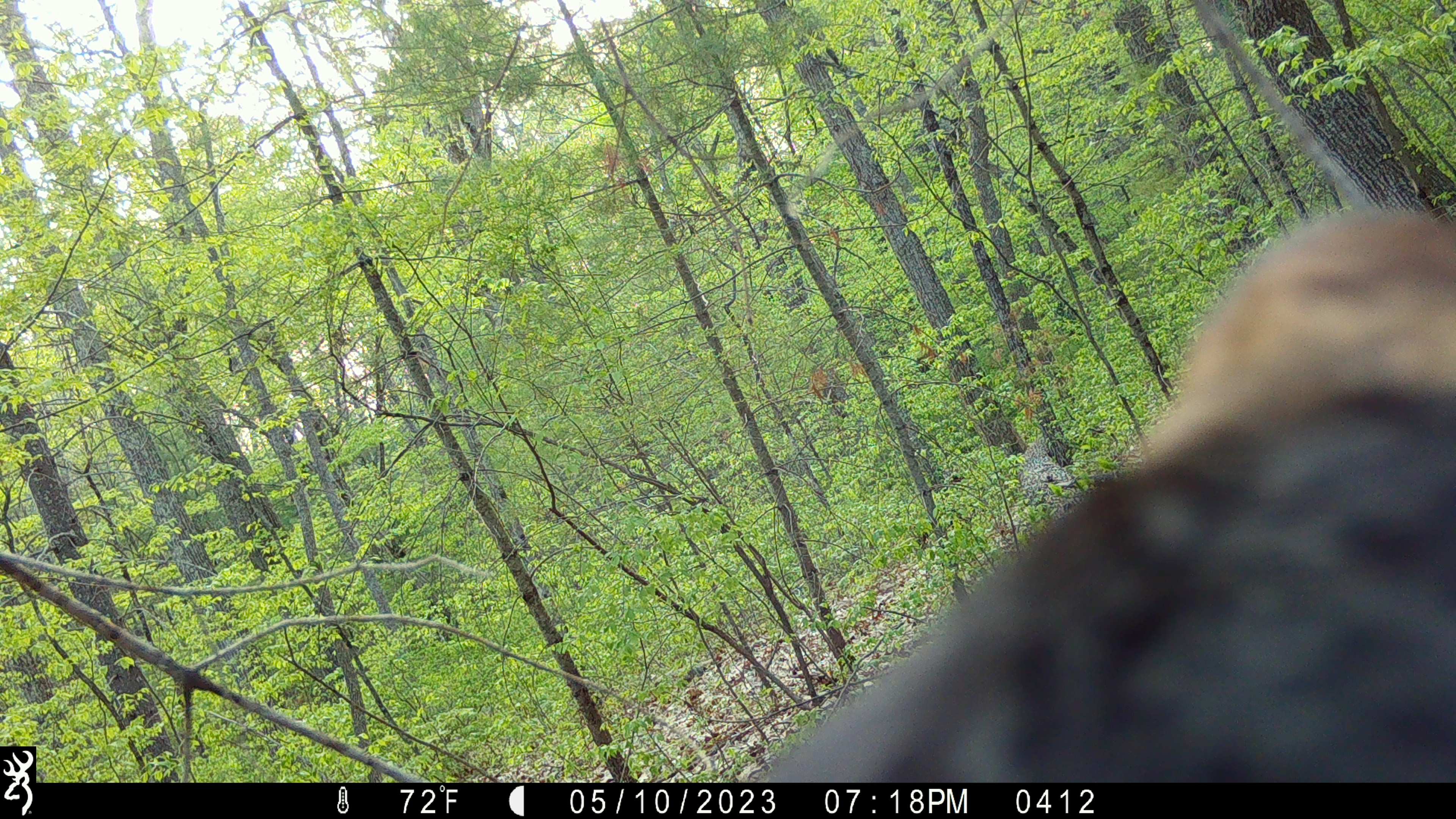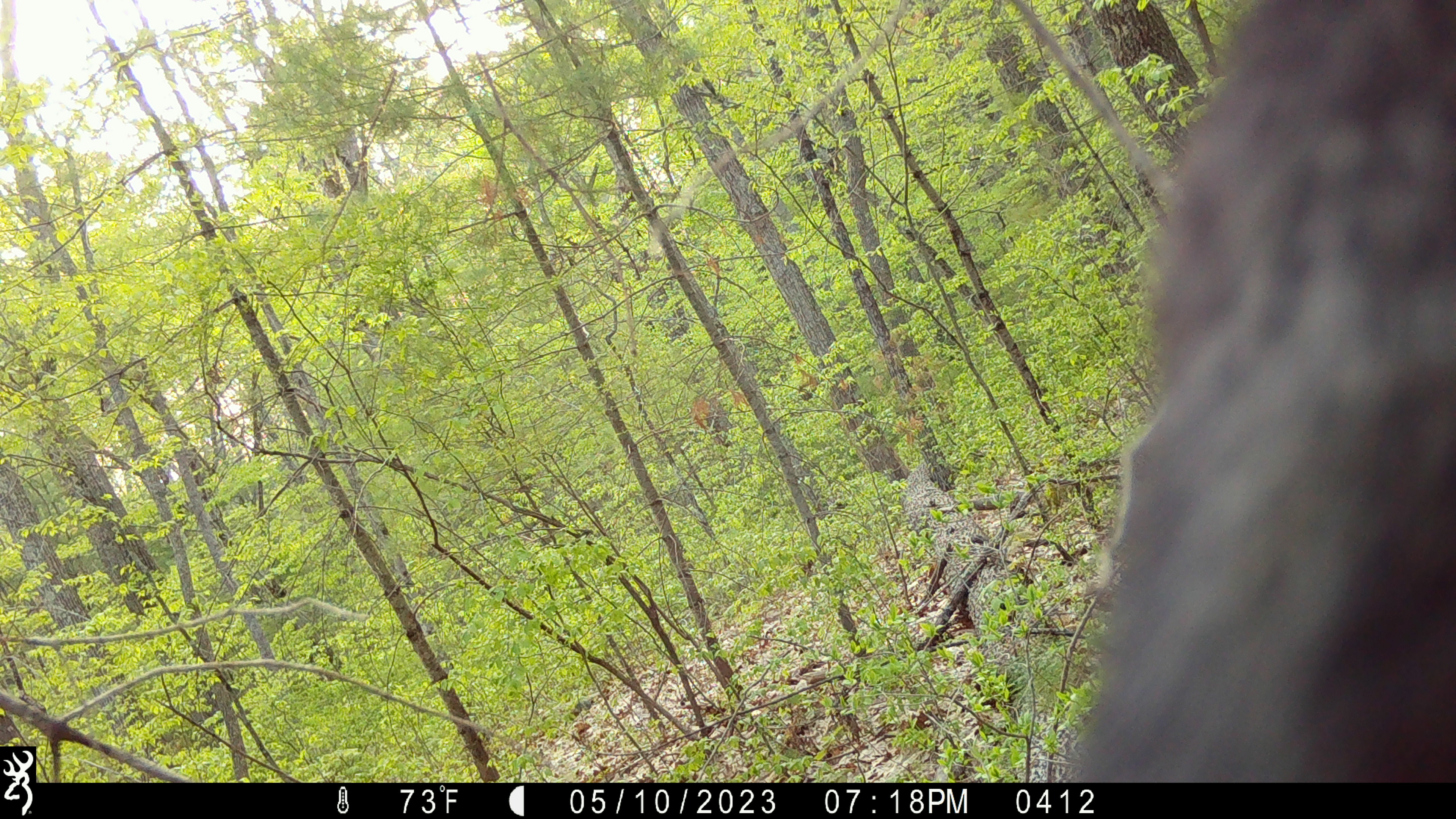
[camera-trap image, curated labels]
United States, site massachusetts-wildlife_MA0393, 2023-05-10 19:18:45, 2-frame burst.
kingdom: Animalia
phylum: Chordata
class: Mammalia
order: Carnivora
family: Ursidae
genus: Ursus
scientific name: Ursus americanus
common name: black bear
Black bear (Ursus americanus).